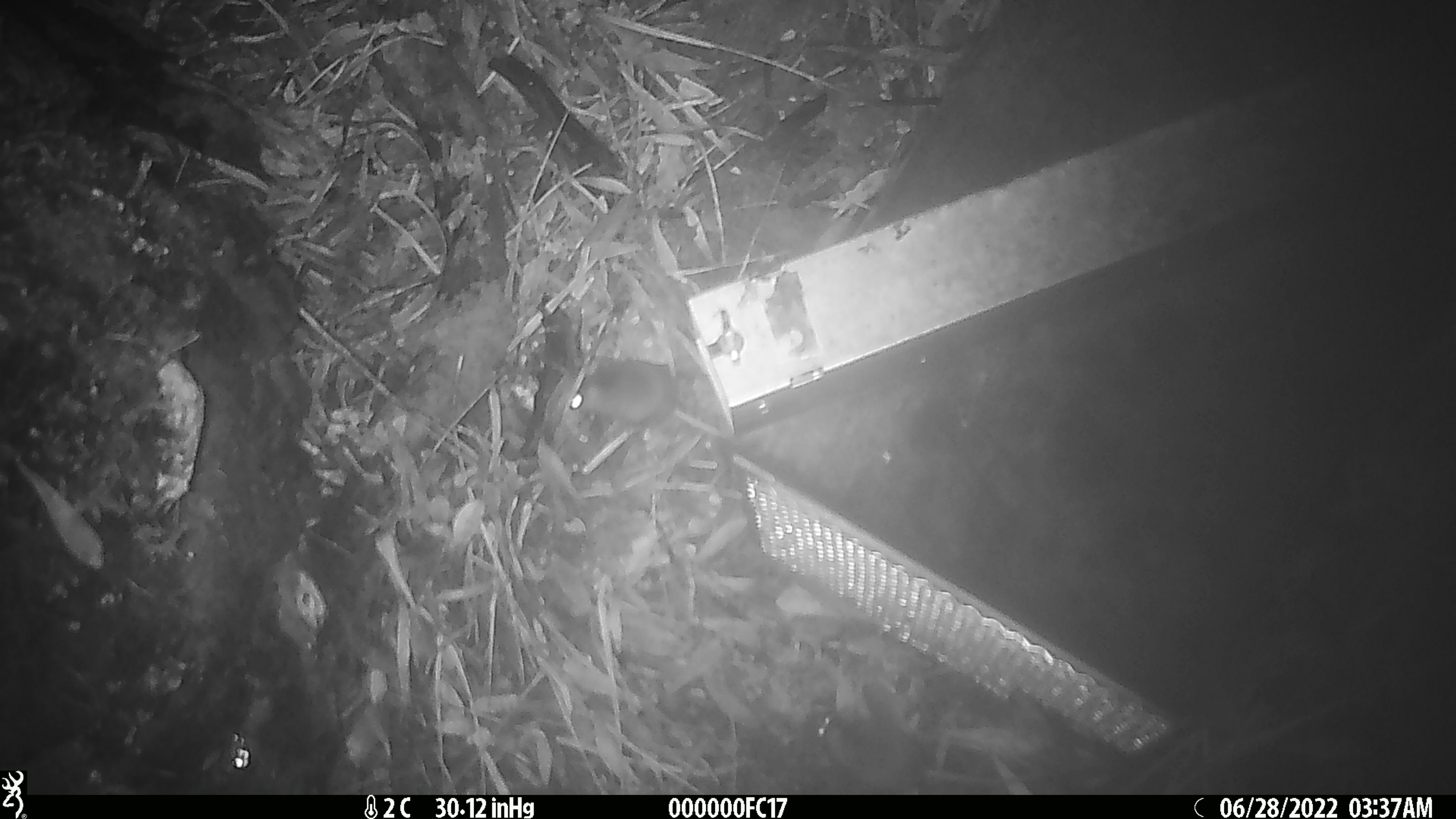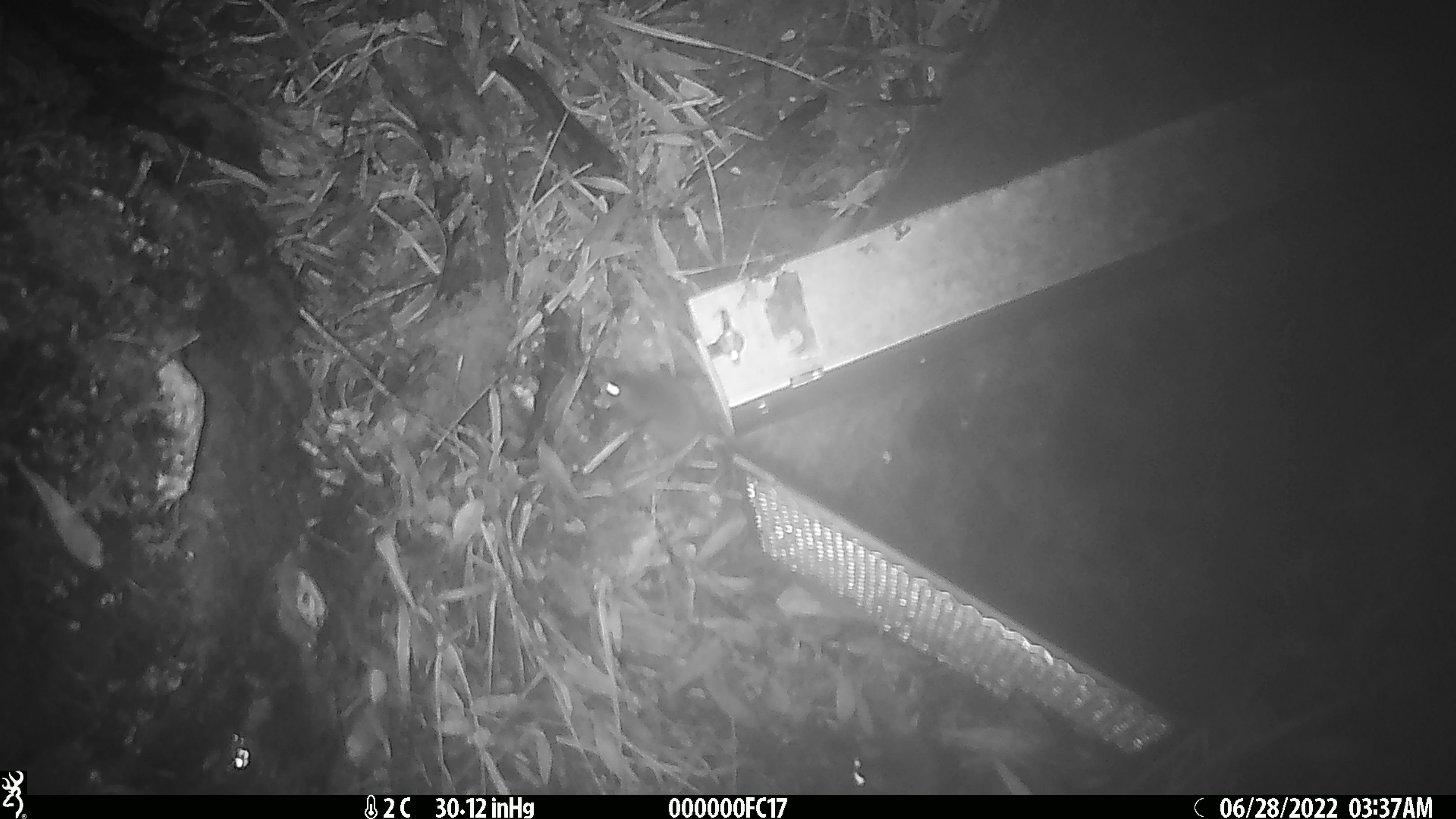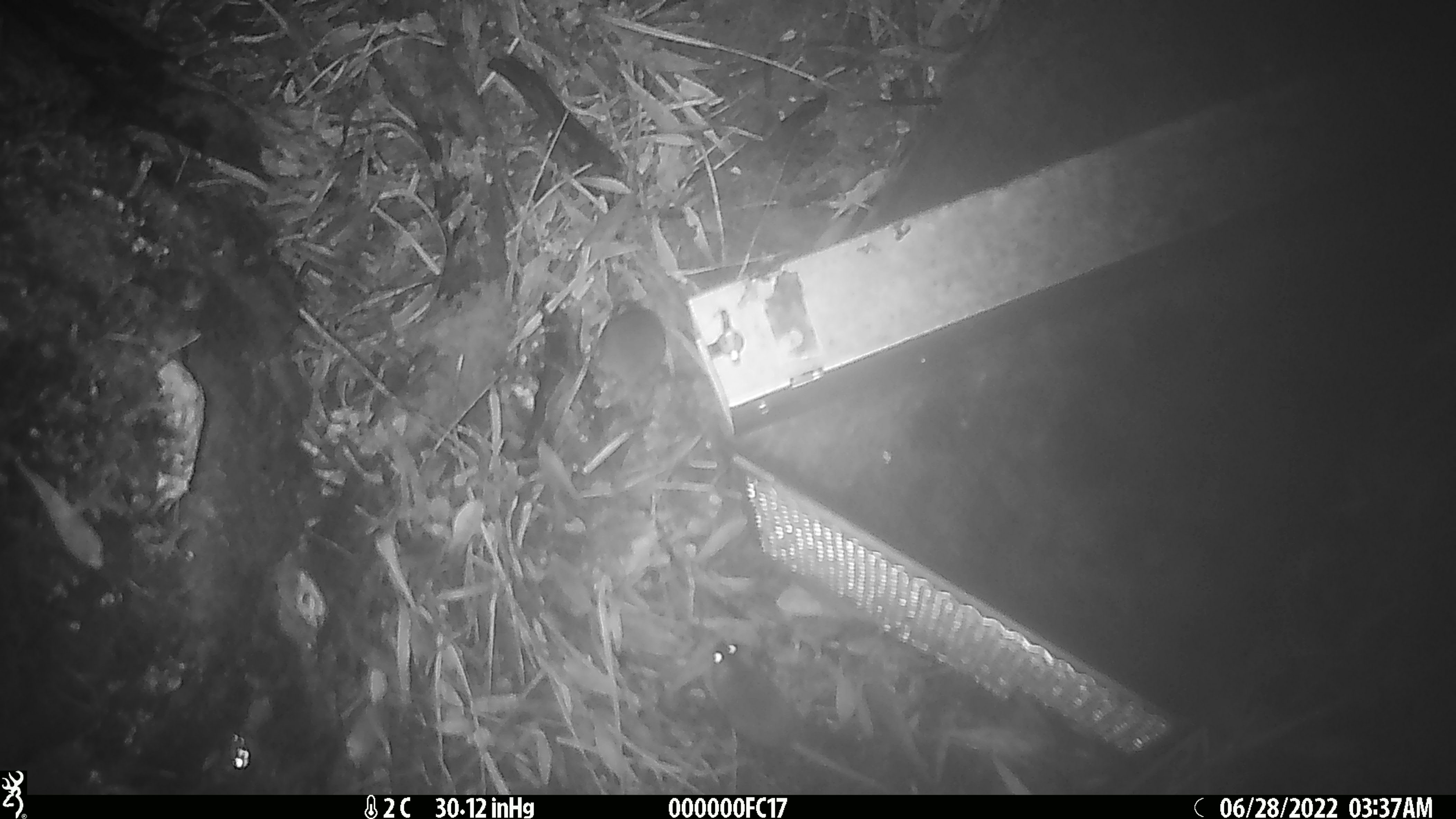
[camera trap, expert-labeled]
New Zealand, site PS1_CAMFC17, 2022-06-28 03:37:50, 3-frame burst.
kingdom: Animalia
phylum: Chordata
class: Mammalia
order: Rodentia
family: Muridae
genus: Mus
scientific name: Mus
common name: mouse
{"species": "mouse (Mus)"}